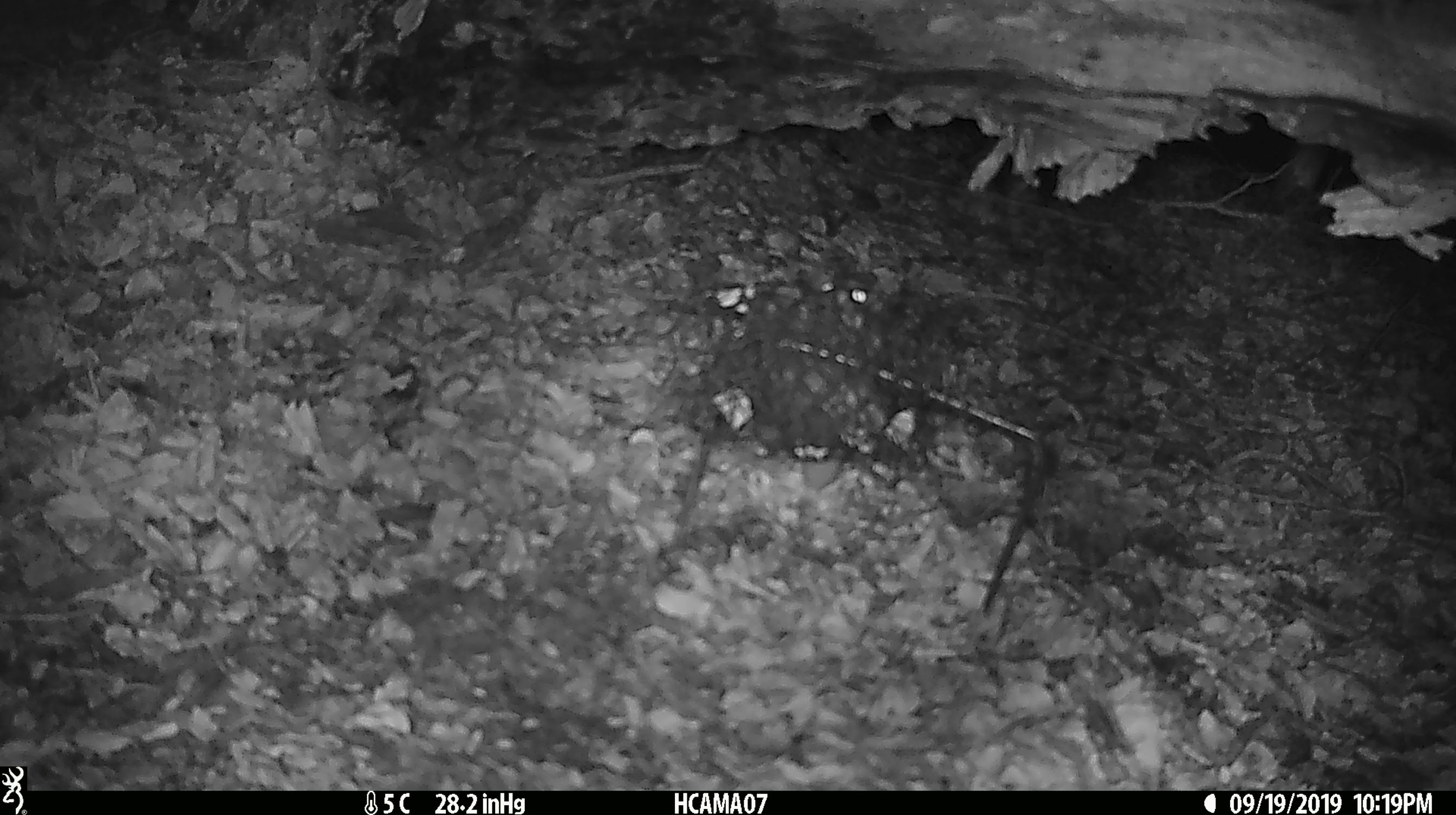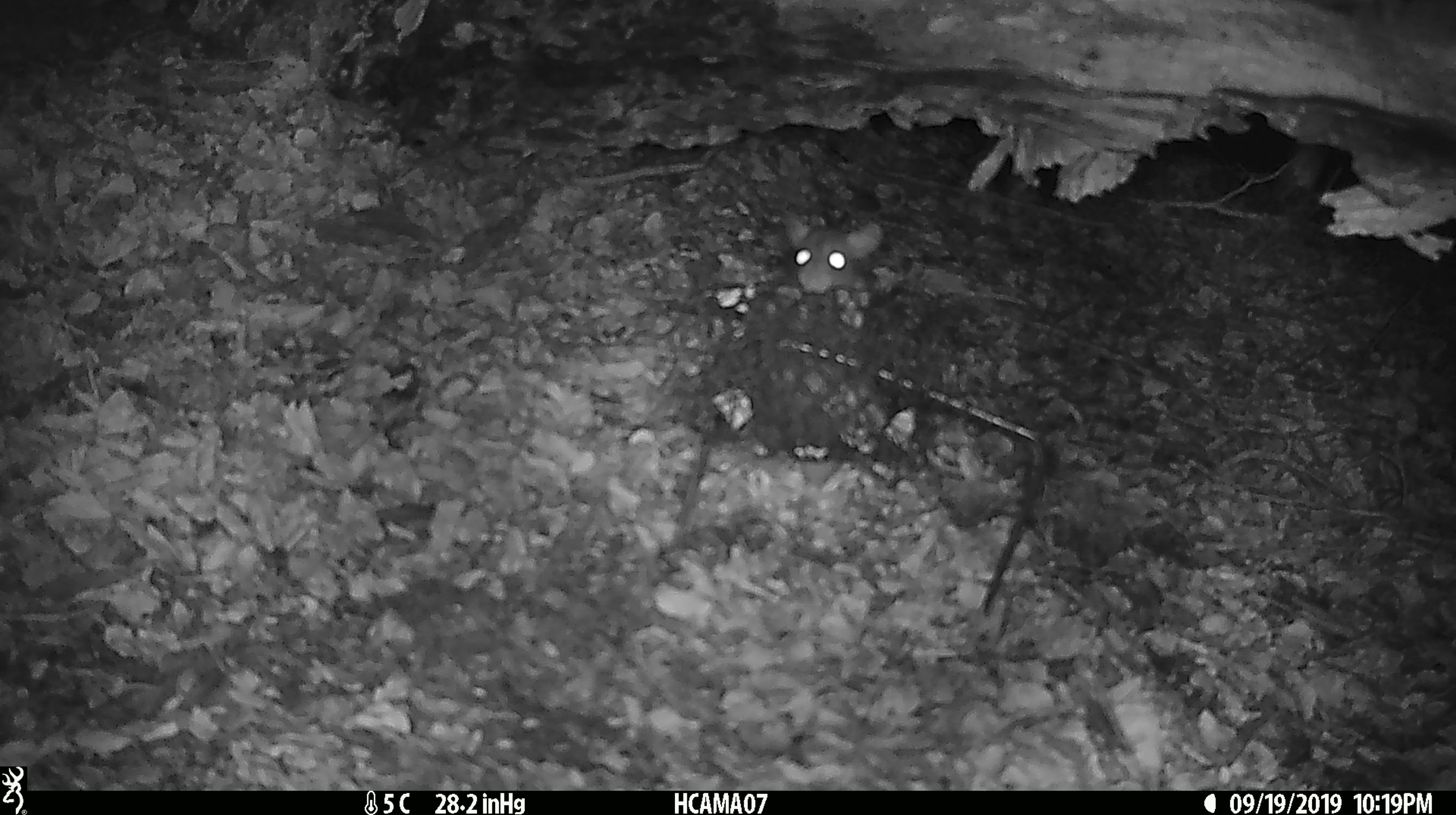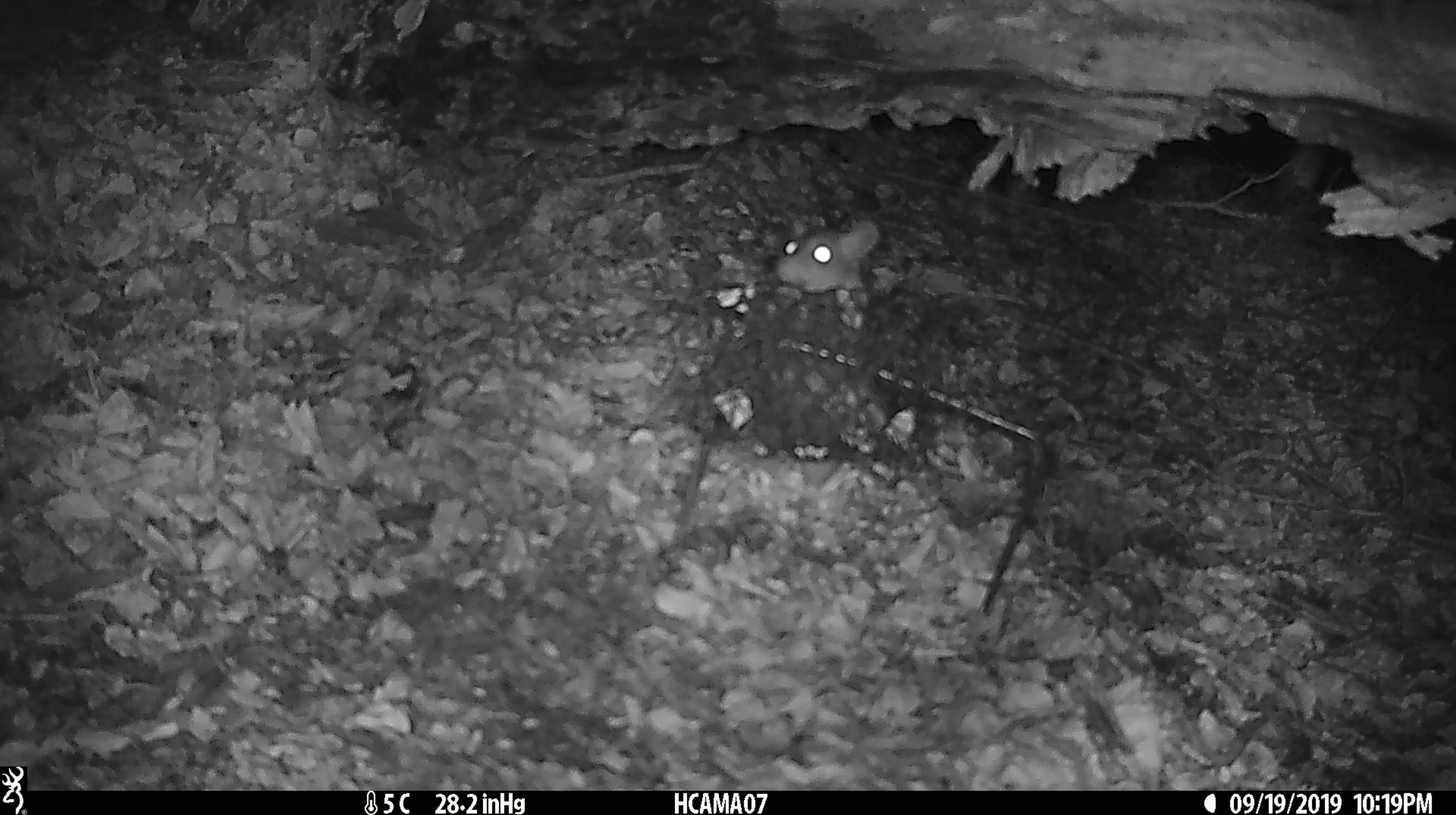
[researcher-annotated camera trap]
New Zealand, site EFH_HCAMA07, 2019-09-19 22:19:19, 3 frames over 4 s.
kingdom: Animalia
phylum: Chordata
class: Mammalia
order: Rodentia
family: Muridae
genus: Rattus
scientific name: Rattus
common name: rat